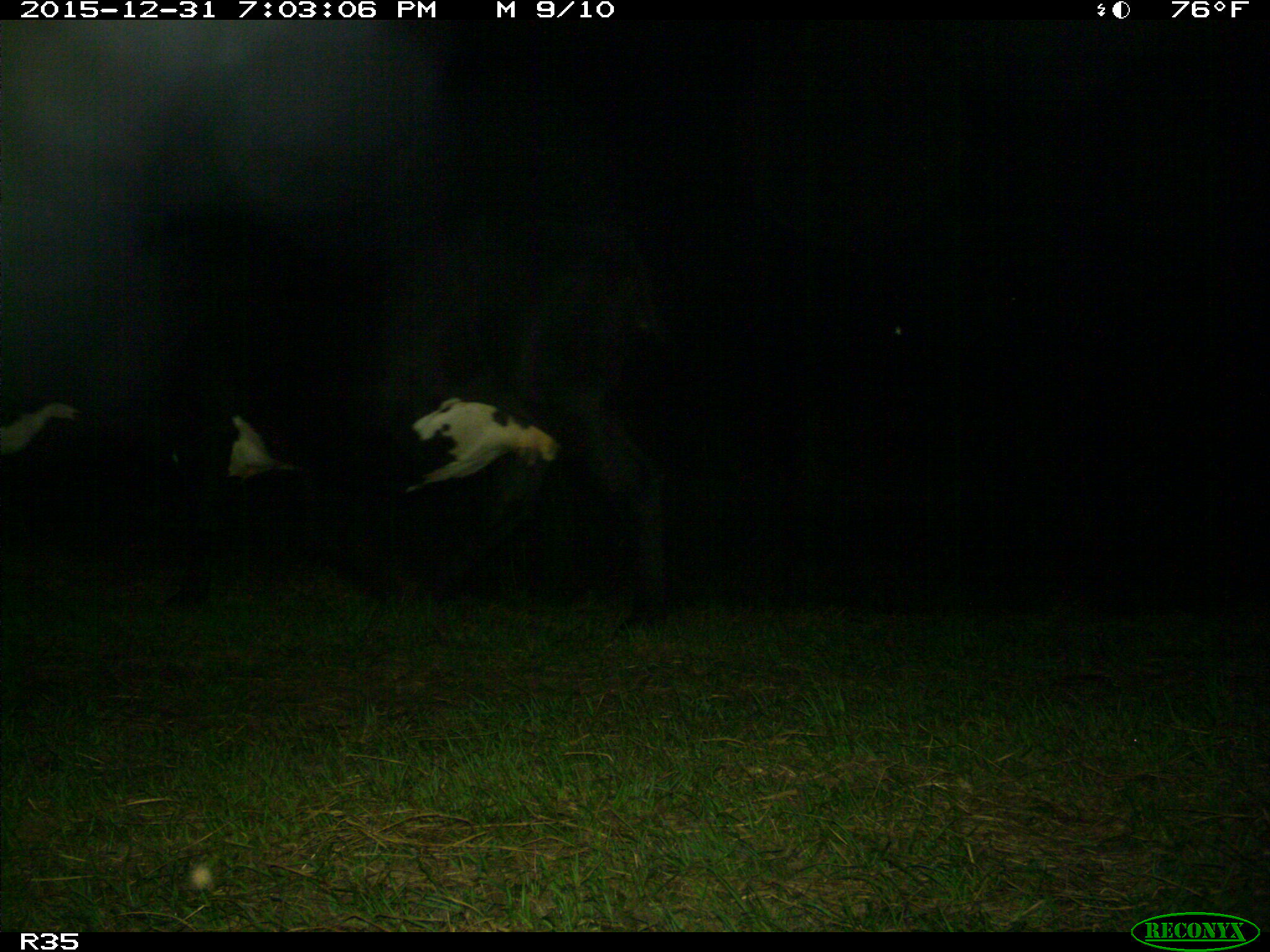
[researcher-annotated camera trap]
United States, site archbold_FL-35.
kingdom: Animalia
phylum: Chordata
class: Mammalia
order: Artiodactyla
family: Bovidae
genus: Bos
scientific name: Bos taurus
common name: domestic cow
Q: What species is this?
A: Bos taurus (domestic cow).